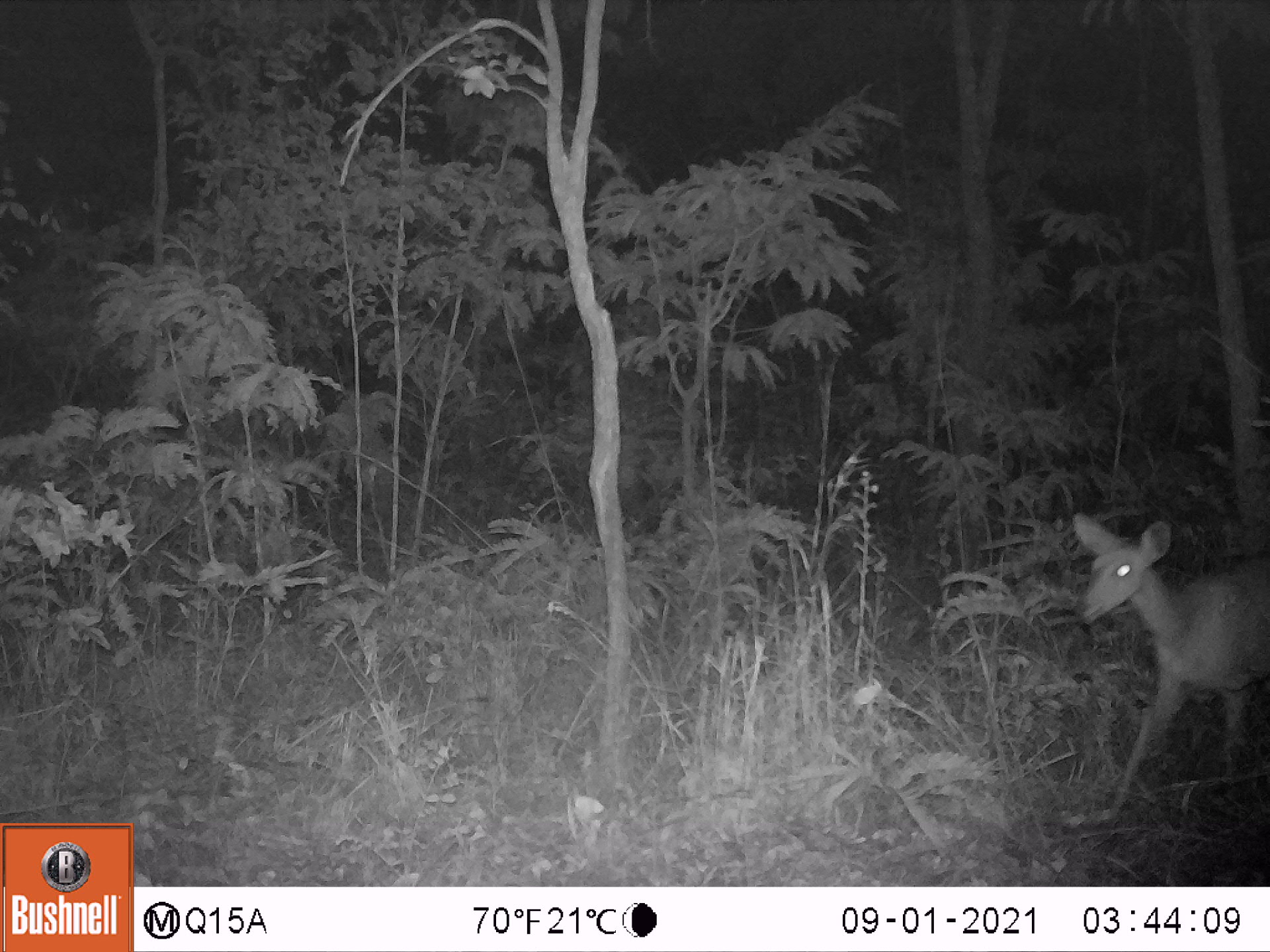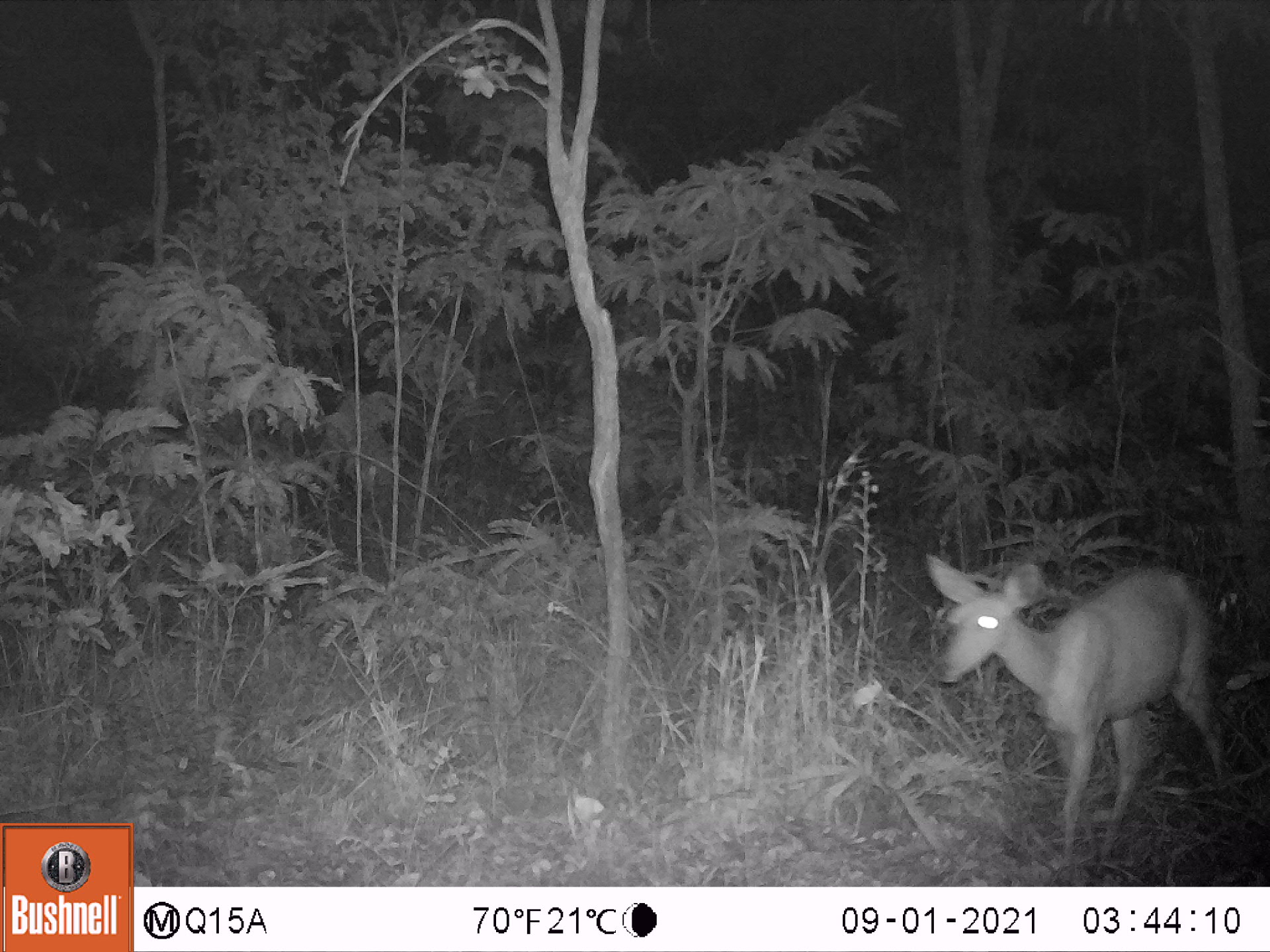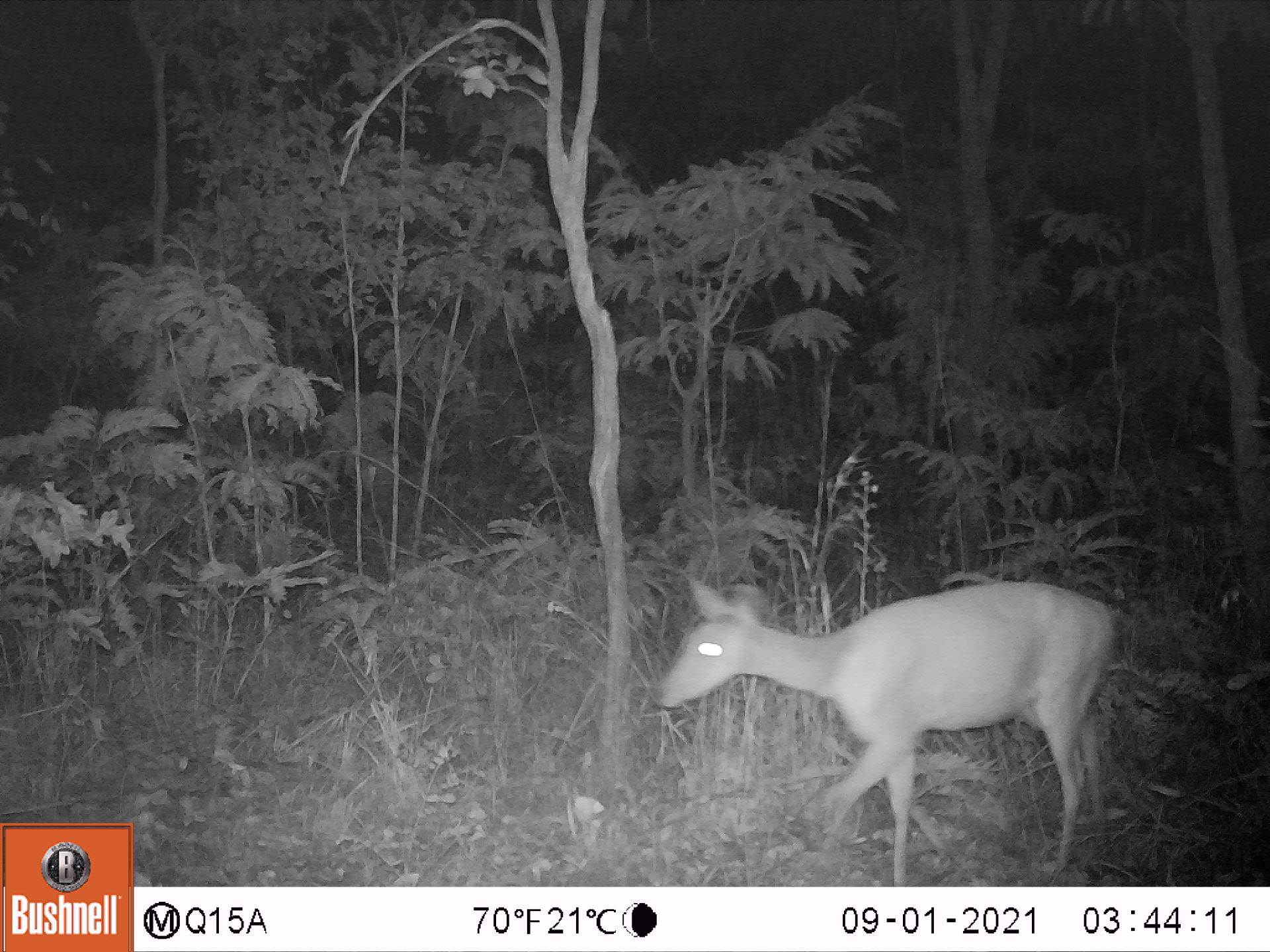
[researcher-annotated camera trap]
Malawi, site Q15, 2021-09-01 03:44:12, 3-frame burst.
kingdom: Animalia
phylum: Chordata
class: Mammalia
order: Artiodactyla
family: Bovidae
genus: Tragelaphus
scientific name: Tragelaphus sylvaticus sylvaticus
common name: cape bushbuck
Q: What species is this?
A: Cape bushbuck (Tragelaphus sylvaticus sylvaticus).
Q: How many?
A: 1.